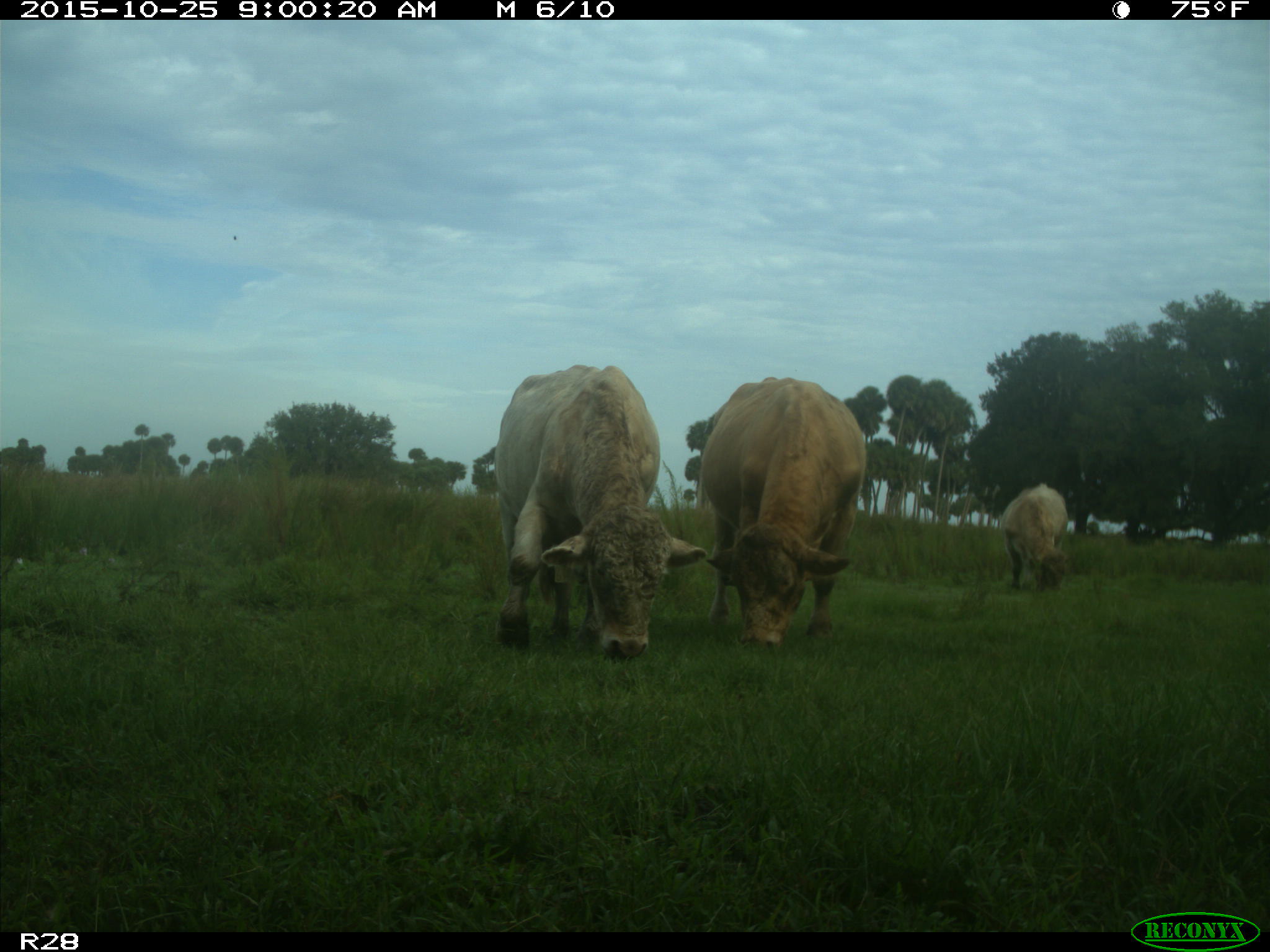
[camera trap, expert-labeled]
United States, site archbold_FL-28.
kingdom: Animalia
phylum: Chordata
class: Mammalia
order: Artiodactyla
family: Bovidae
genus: Bos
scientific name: Bos taurus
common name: domestic cow